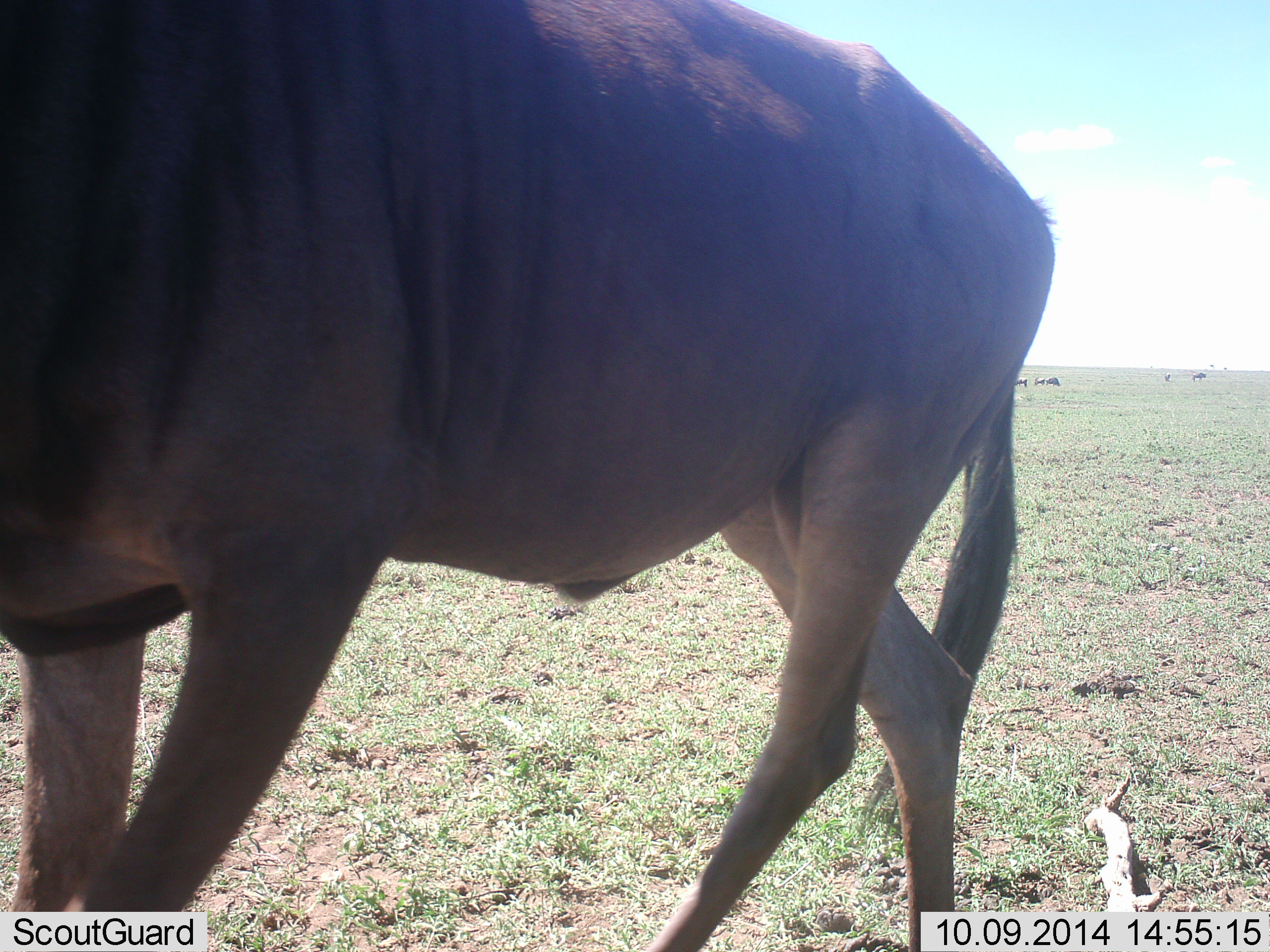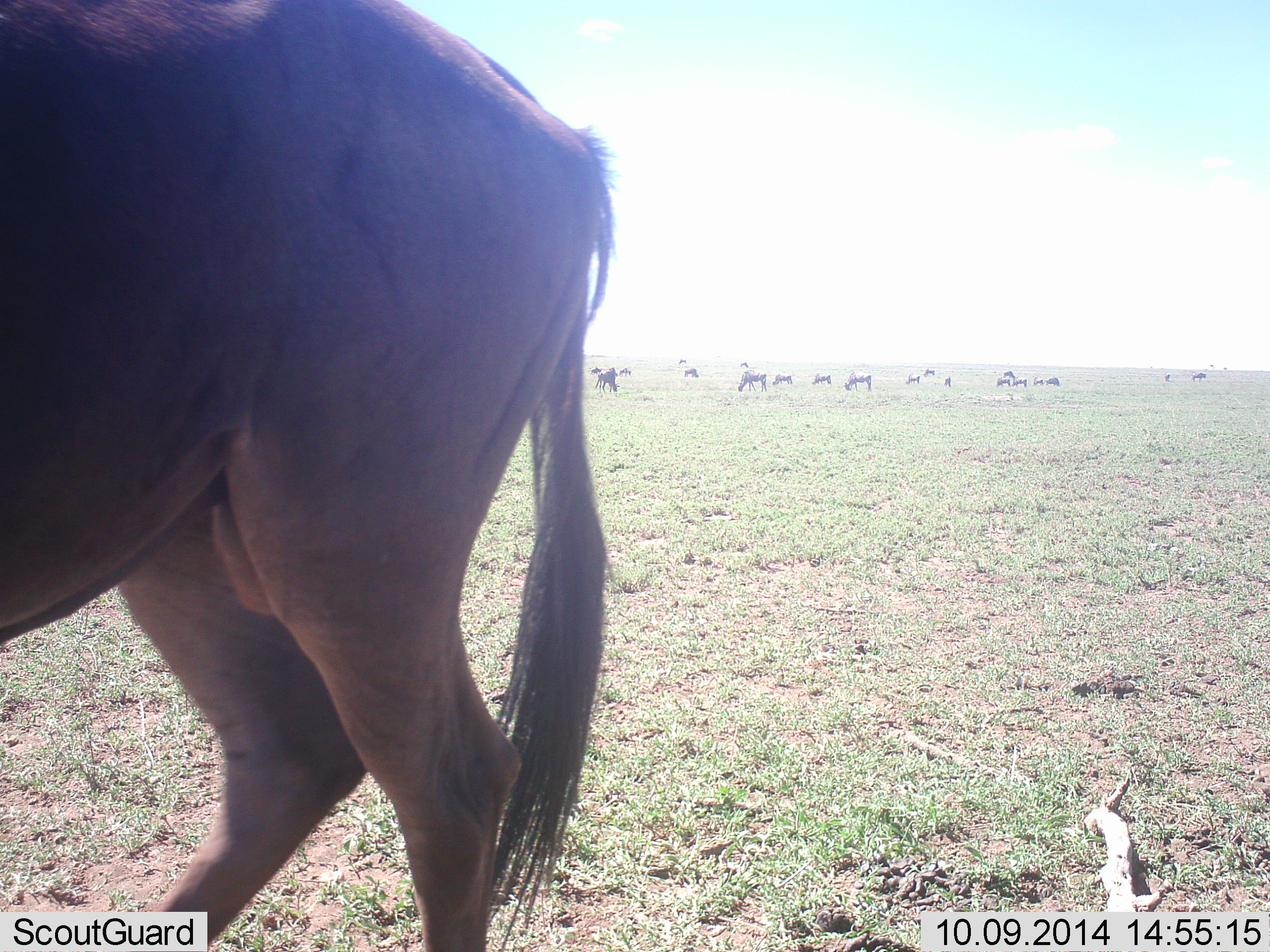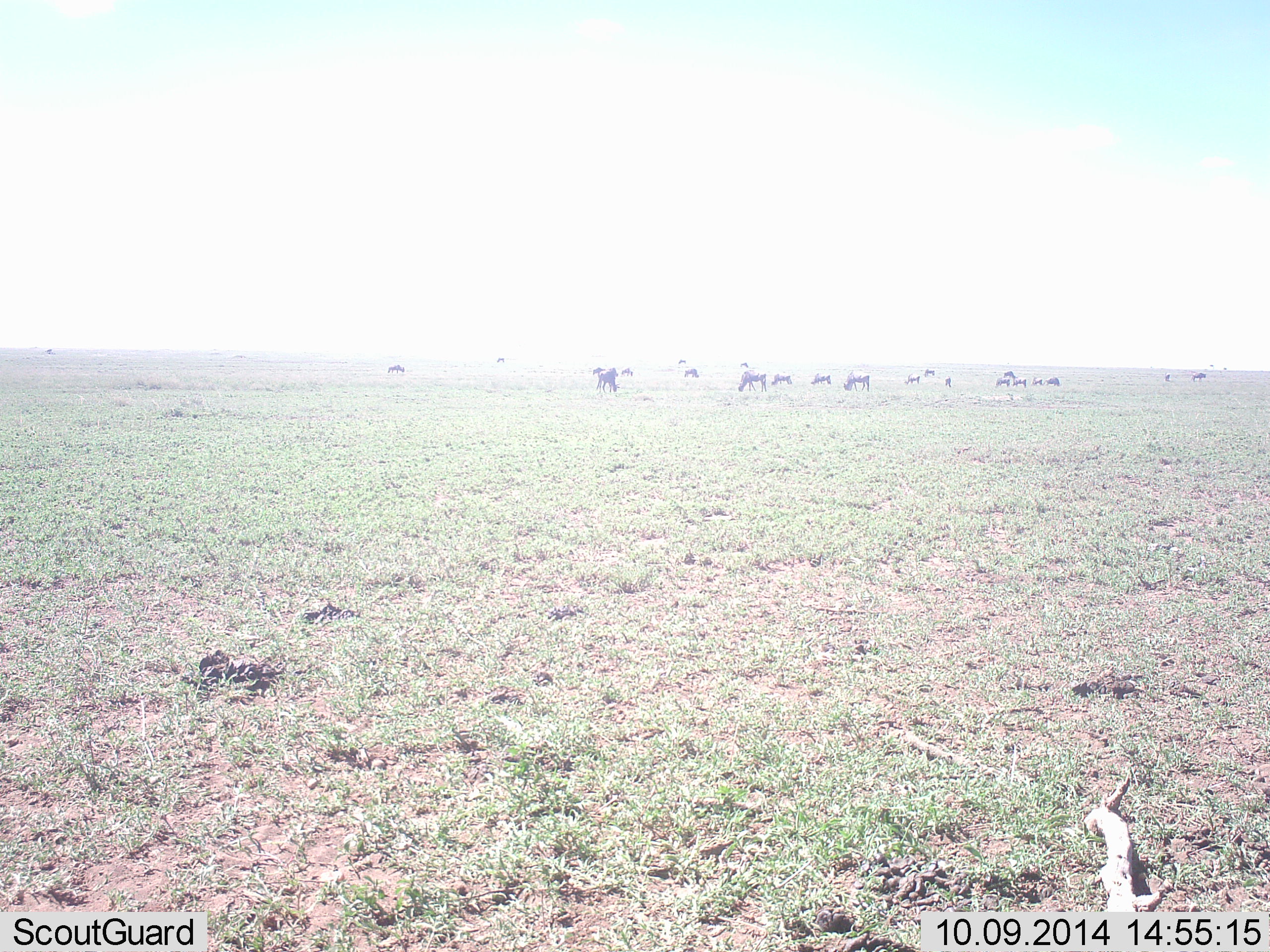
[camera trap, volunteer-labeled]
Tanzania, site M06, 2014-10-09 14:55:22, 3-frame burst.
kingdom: Animalia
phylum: Chordata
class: Mammalia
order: Artiodactyla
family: Bovidae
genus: Connochaetes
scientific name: Connochaetes taurinus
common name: blue wildebeest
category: wildebeest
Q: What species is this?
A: Wildebeest (blue wildebeest) (Connochaetes taurinus).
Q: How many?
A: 11-50.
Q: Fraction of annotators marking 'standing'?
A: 60%.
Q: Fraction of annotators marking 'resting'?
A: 20%.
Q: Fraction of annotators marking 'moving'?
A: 50%.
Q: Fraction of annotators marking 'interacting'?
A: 20%.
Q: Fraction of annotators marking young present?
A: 0%.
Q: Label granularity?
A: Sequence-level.